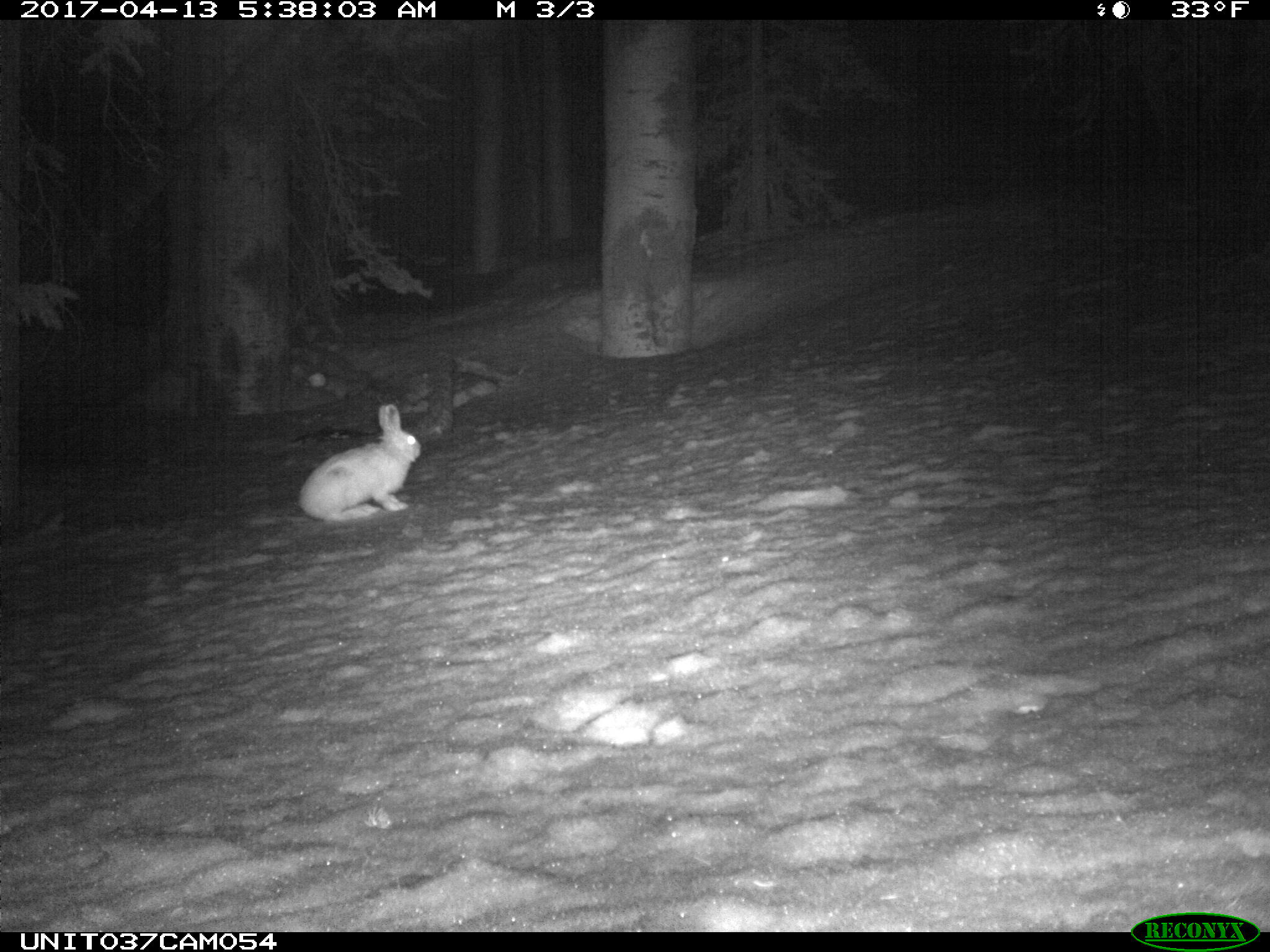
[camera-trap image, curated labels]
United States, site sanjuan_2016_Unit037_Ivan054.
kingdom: Animalia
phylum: Chordata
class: Mammalia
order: Lagomorpha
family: Leporidae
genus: Lepus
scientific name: Lepus americanus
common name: snowshoe hare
Lepus americanus (snowshoe hare).